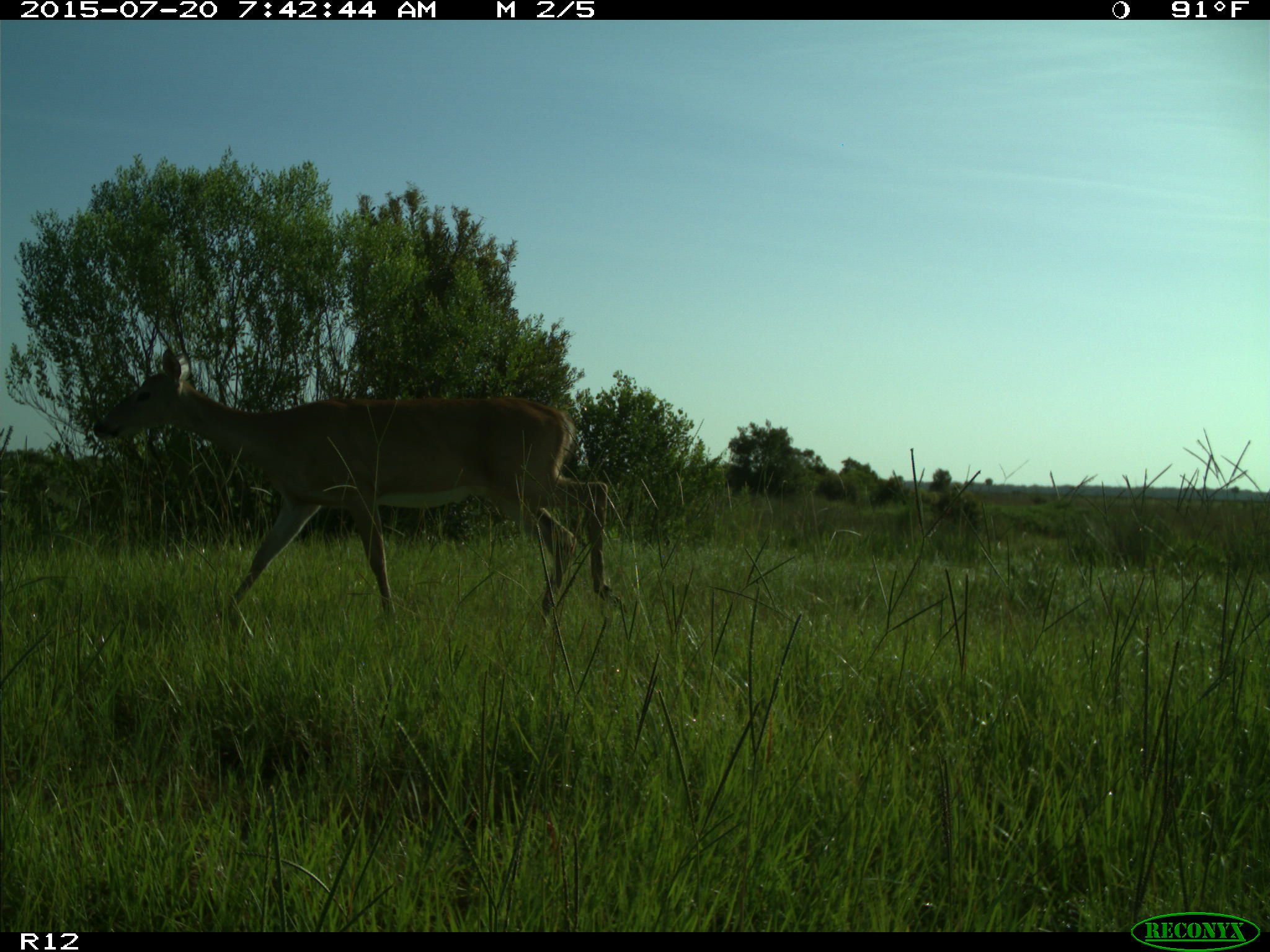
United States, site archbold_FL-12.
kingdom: Animalia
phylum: Chordata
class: Mammalia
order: Artiodactyla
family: Cervidae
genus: Odocoileus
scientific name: Odocoileus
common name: deer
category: unidentified deer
Unidentified deer (deer) (Odocoileus).